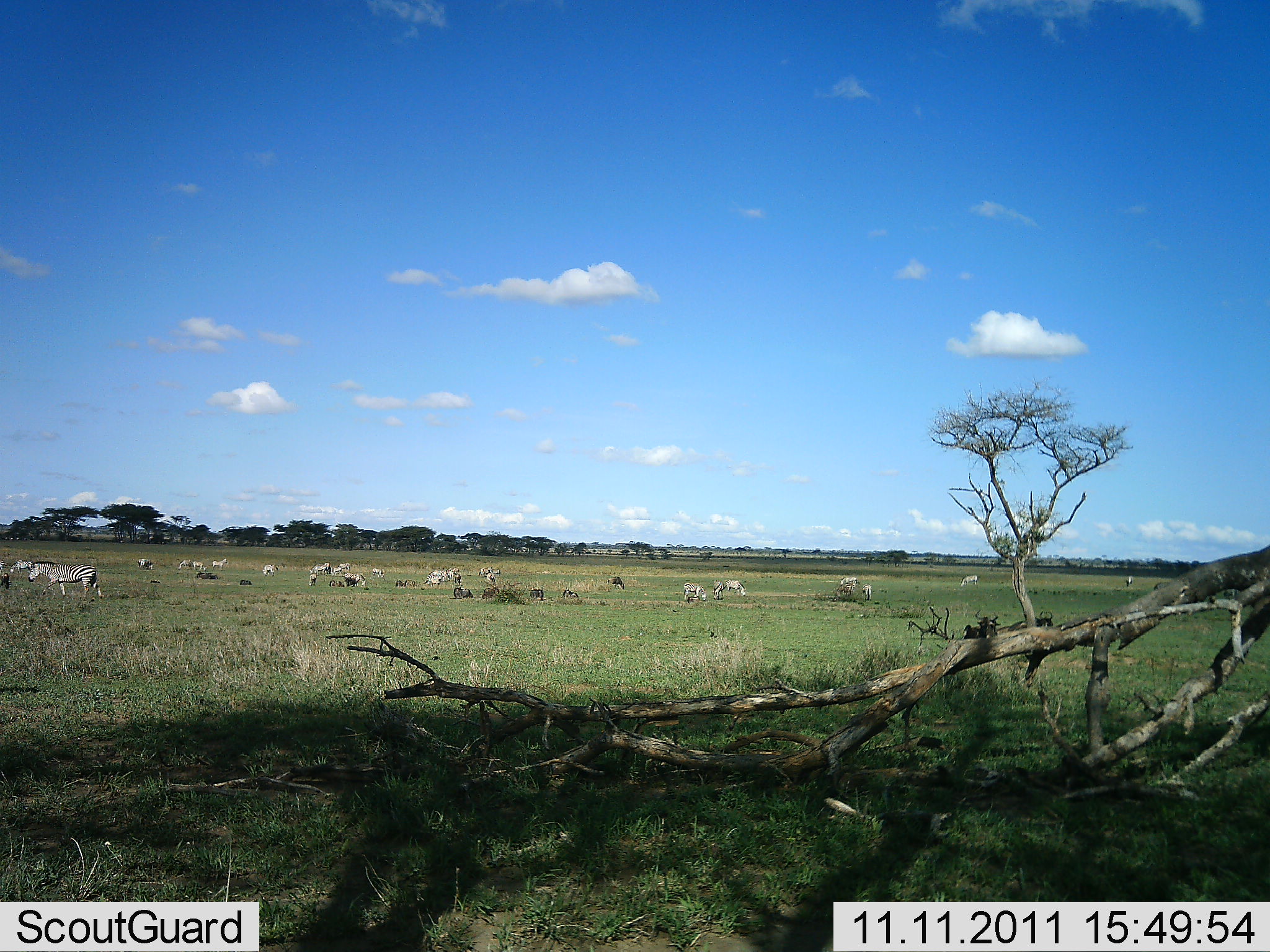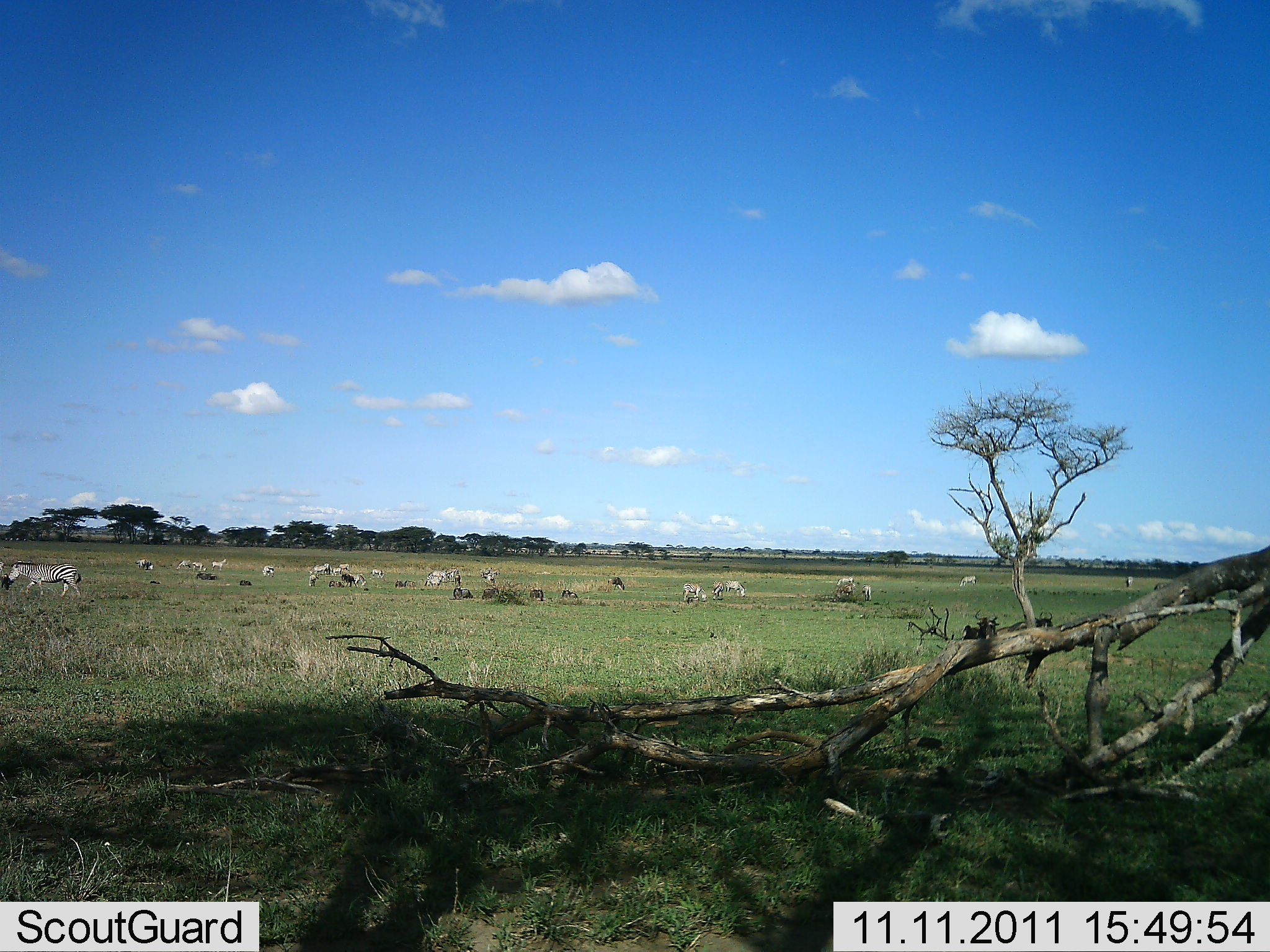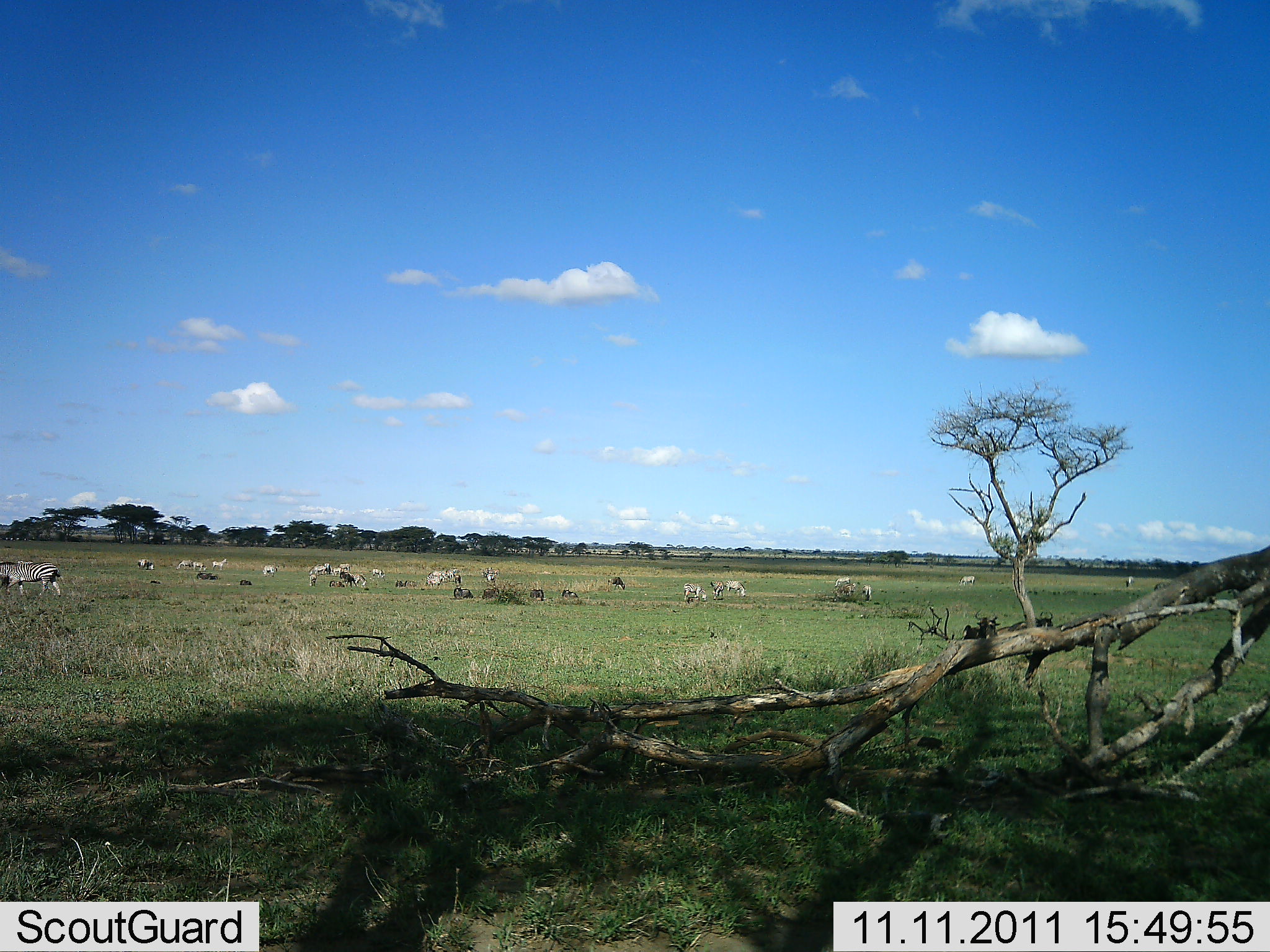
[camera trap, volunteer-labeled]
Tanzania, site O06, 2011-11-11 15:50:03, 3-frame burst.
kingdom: Animalia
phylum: Chordata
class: Mammalia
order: Perissodactyla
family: Equidae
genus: Equus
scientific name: Equus quagga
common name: plains zebra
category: zebra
Zebra (plains zebra) (Equus quagga), count 11-50. Behavior (volunteer vote fractions): standing 47%, resting 11%, moving 37%, interacting 0%. Young present (vote fraction): 0%. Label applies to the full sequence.